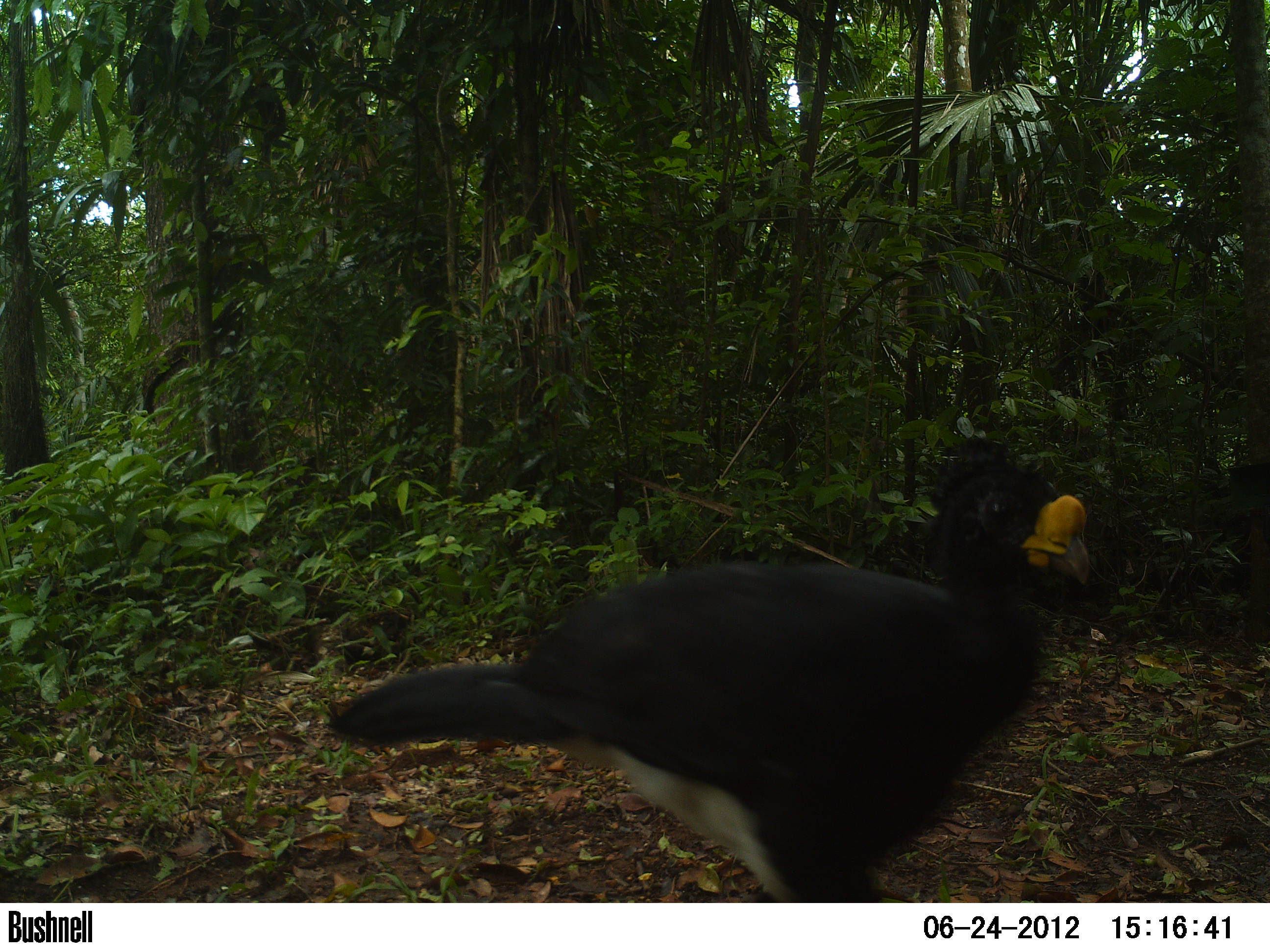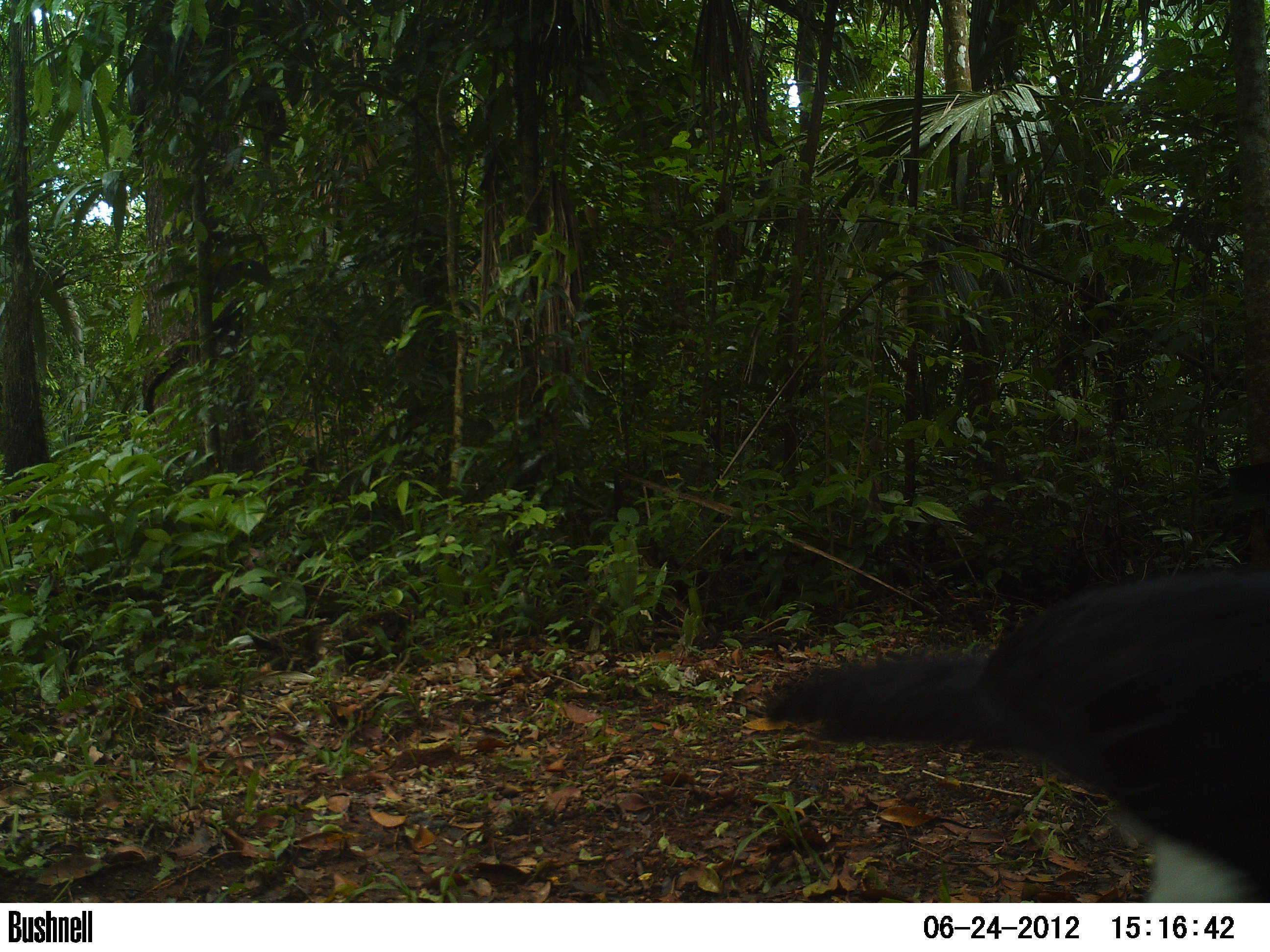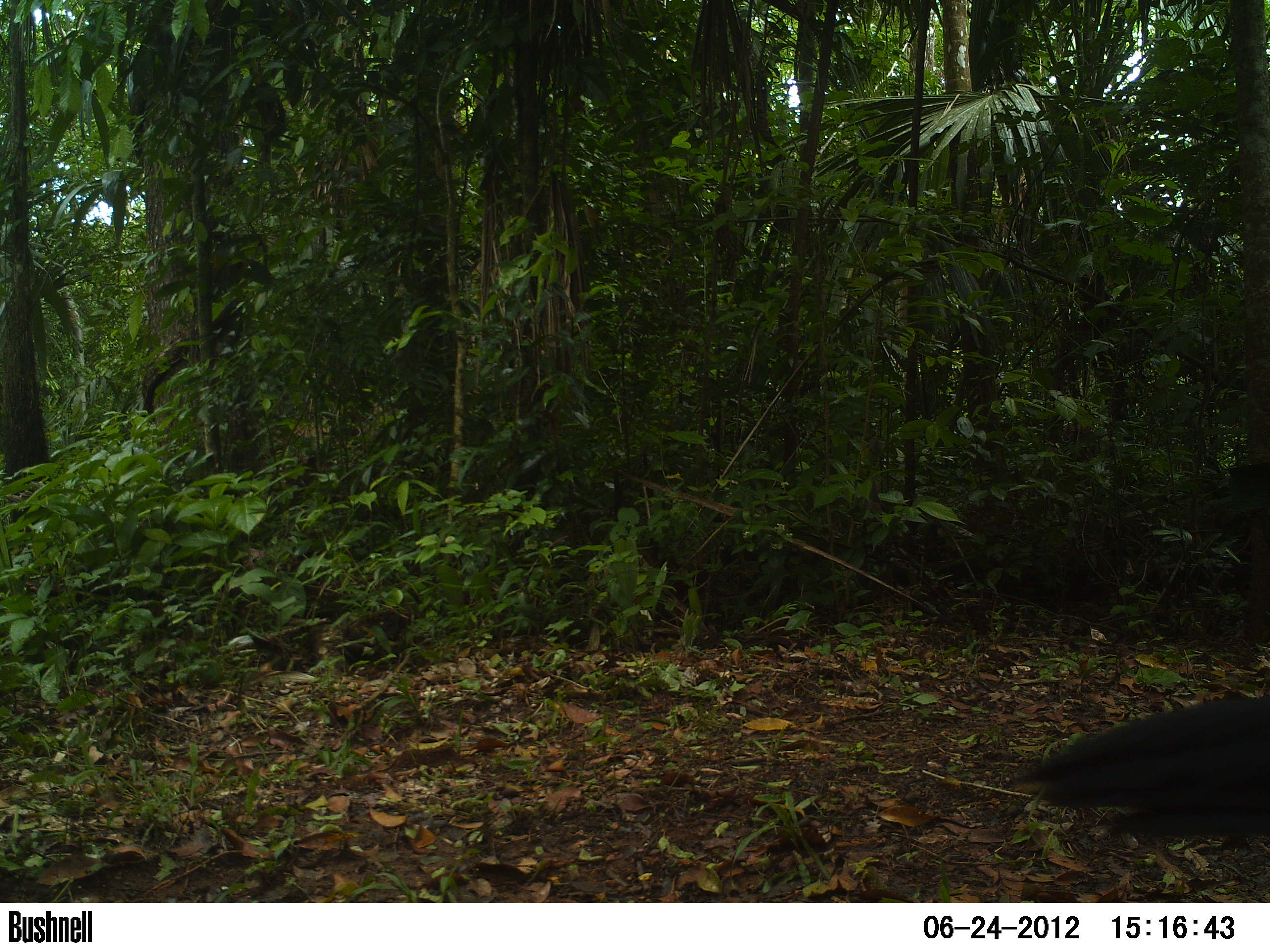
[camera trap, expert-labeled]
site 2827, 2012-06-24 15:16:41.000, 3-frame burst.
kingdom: Animalia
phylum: Chordata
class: Aves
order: Galliformes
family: Cracidae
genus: Crax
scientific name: Crax rubra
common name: great curassow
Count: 1.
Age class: adult.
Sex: male.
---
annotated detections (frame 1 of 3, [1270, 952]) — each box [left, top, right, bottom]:
crax rubra: [325, 432, 1091, 903]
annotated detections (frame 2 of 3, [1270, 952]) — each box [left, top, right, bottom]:
crax rubra: [763, 559, 1270, 901]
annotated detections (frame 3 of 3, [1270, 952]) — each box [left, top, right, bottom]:
crax rubra: [1014, 695, 1270, 842]